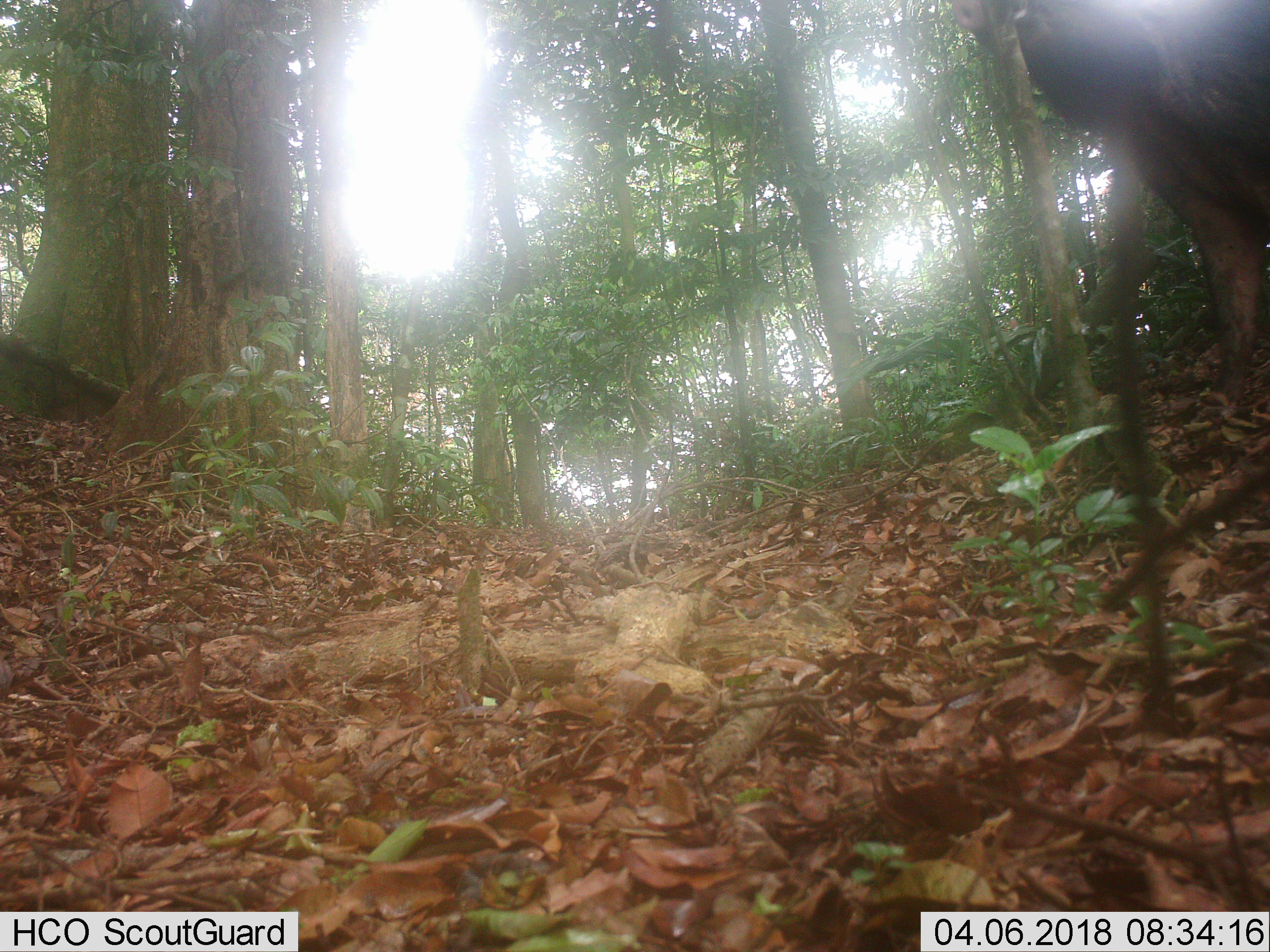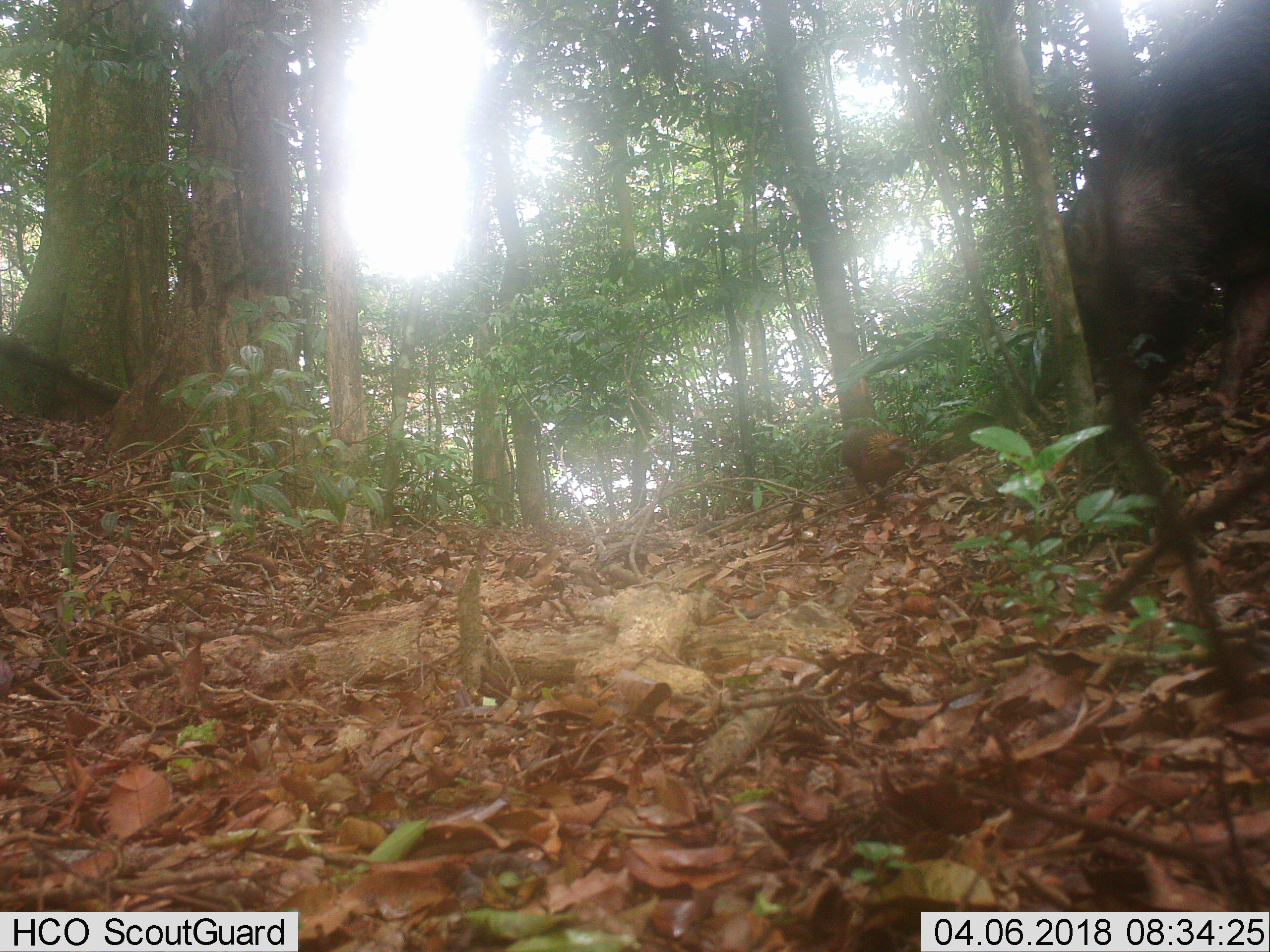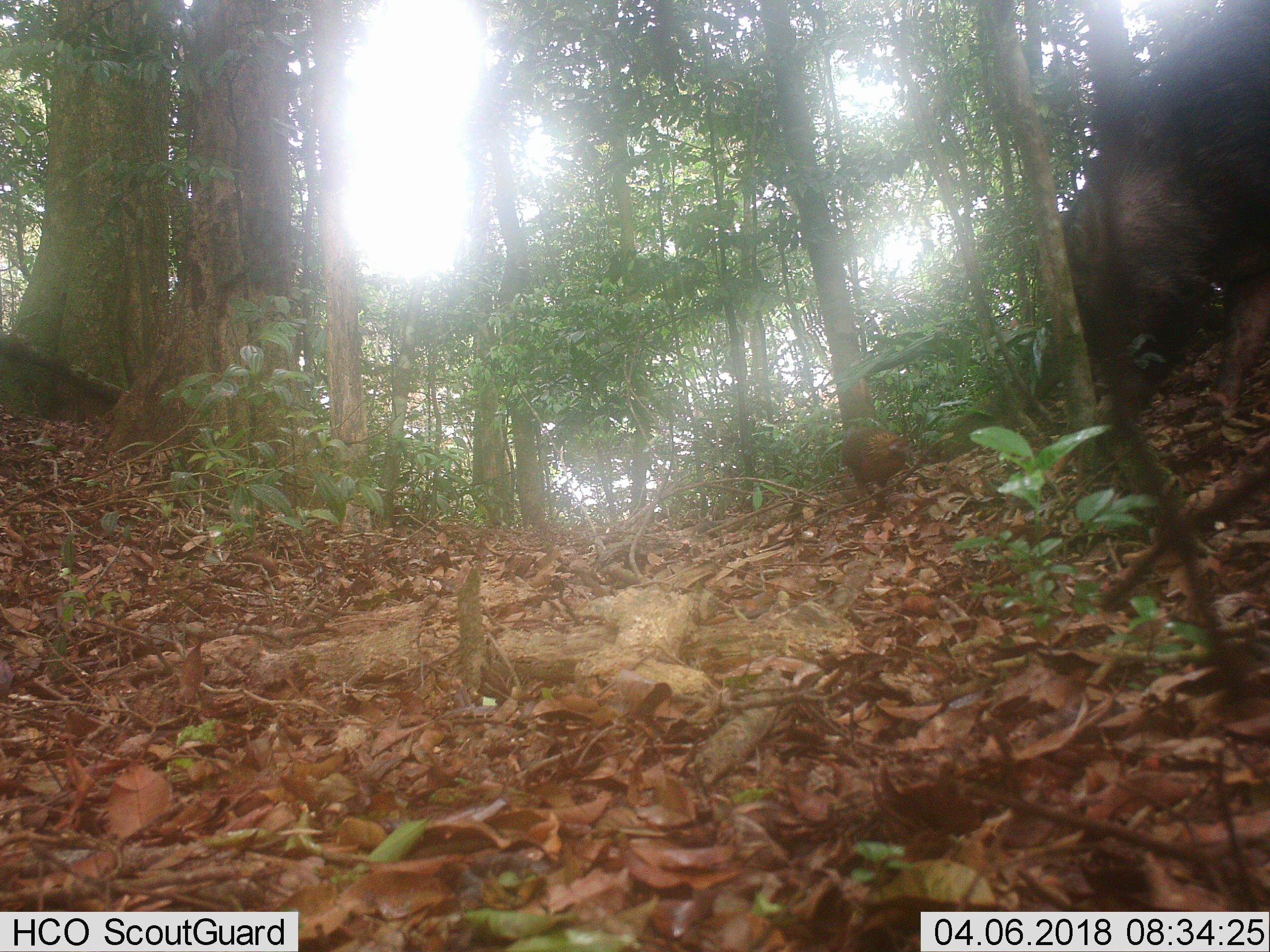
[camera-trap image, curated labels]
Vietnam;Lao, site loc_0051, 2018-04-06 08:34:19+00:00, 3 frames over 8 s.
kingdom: Animalia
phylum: Chordata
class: Mammalia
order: Artiodactyla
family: Suidae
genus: Sus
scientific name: Sus scrofa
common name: eurasian wild pig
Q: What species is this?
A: Eurasian wild pig (Sus scrofa).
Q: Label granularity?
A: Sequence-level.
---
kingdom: Animalia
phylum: Chordata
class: Aves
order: Galliformes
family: Phasianidae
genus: Gallus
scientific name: Gallus gallus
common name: red junglefowl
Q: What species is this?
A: Red junglefowl (Gallus gallus).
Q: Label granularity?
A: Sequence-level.